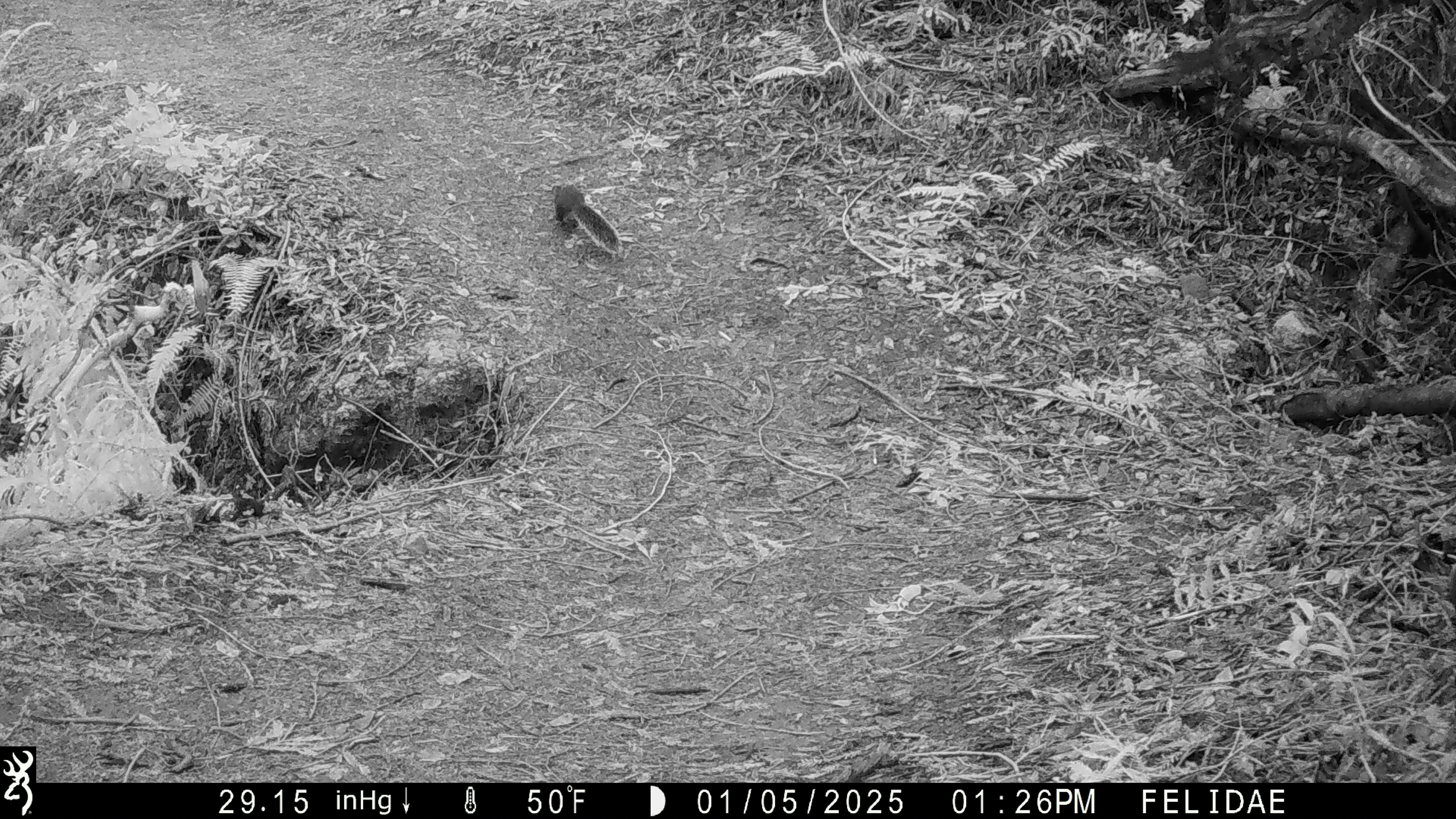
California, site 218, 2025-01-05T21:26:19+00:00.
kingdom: Animalia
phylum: Chordata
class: Mammalia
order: Rodentia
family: Sciuridae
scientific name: Sciuridae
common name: squirrel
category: unknown squirrel